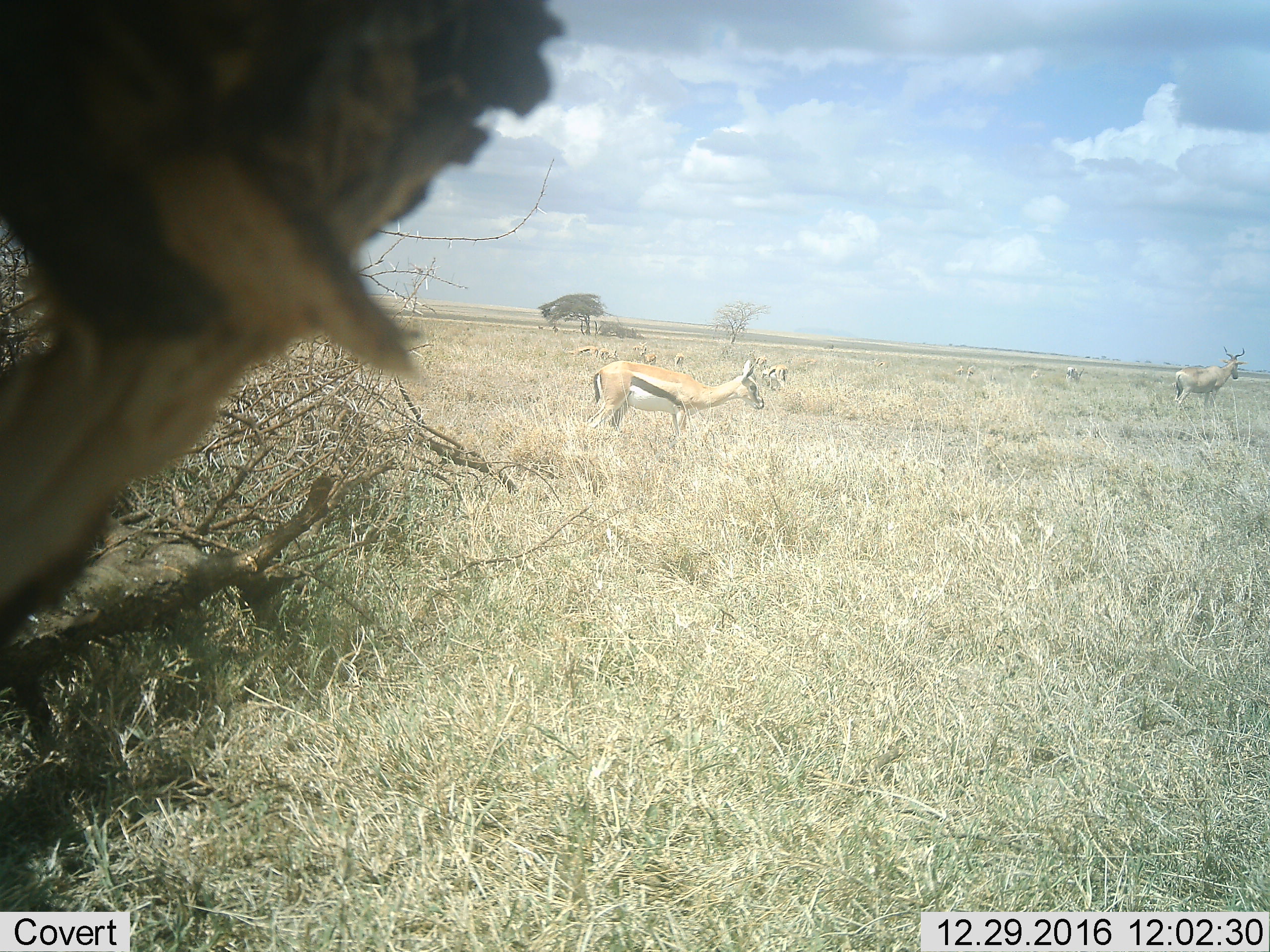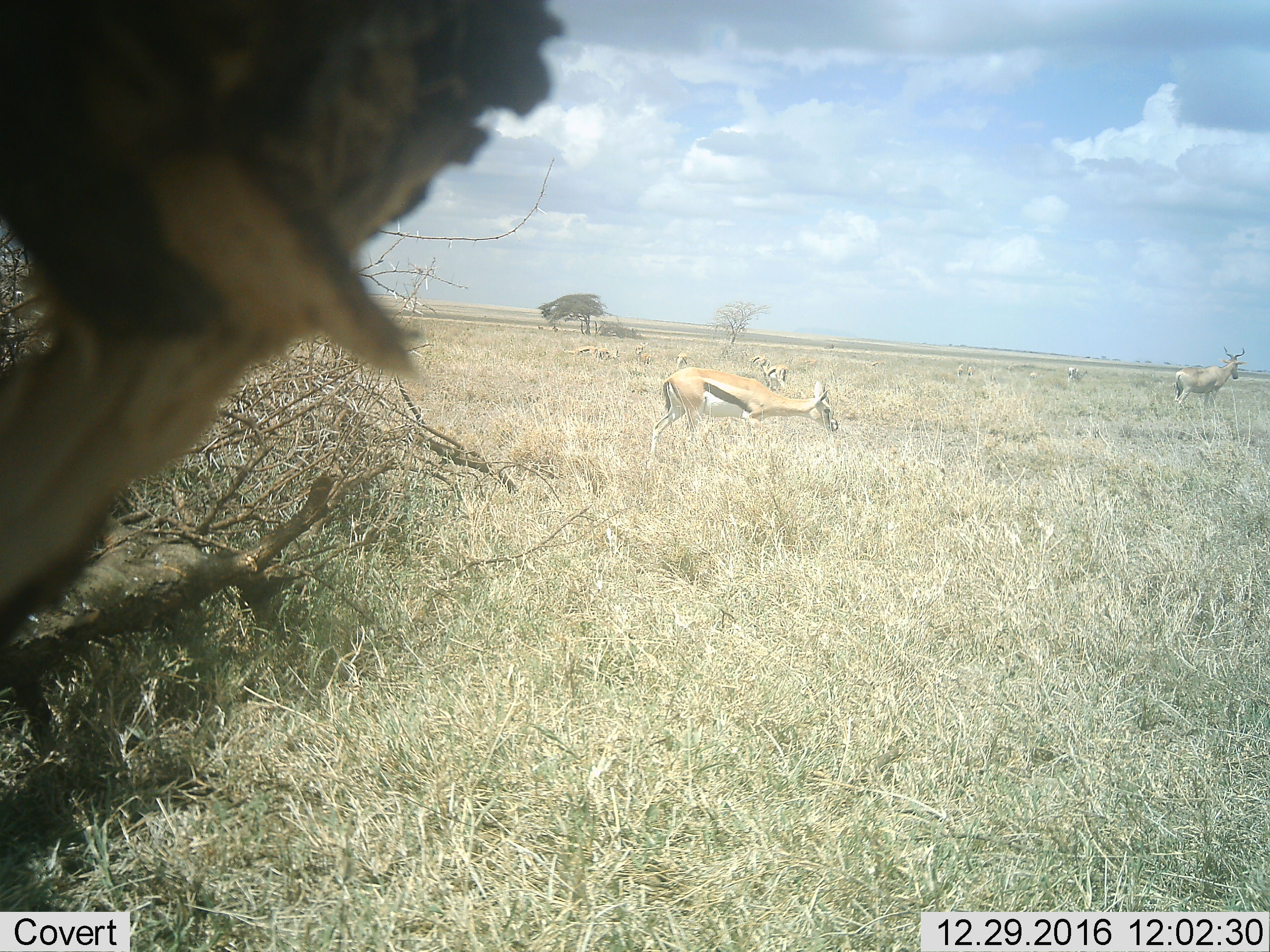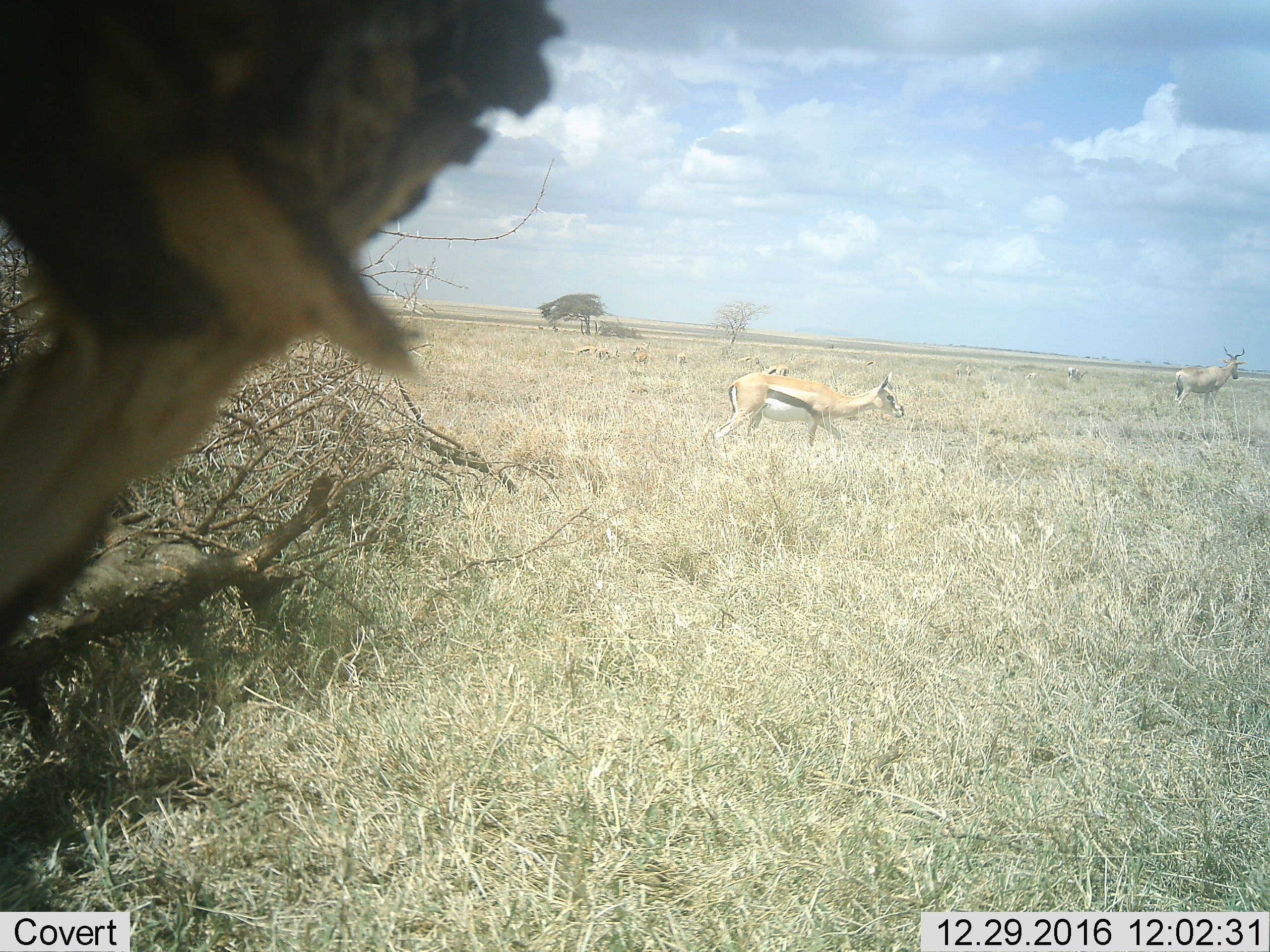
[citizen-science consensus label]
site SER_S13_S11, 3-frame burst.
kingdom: Animalia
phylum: Chordata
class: Mammalia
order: Artiodactyla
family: Bovidae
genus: Eudorcas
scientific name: Eudorcas thomsonii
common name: thomson's gazelle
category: gazellethomsons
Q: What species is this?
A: Gazellethomsons (thomson's gazelle) (Eudorcas thomsonii).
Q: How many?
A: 10.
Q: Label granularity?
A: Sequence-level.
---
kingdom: Animalia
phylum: Chordata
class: Mammalia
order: Artiodactyla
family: Bovidae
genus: Alcelaphus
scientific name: Alcelaphus buselaphus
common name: hartebeest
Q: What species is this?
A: Hartebeest (Alcelaphus buselaphus).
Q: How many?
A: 1.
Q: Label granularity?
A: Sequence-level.